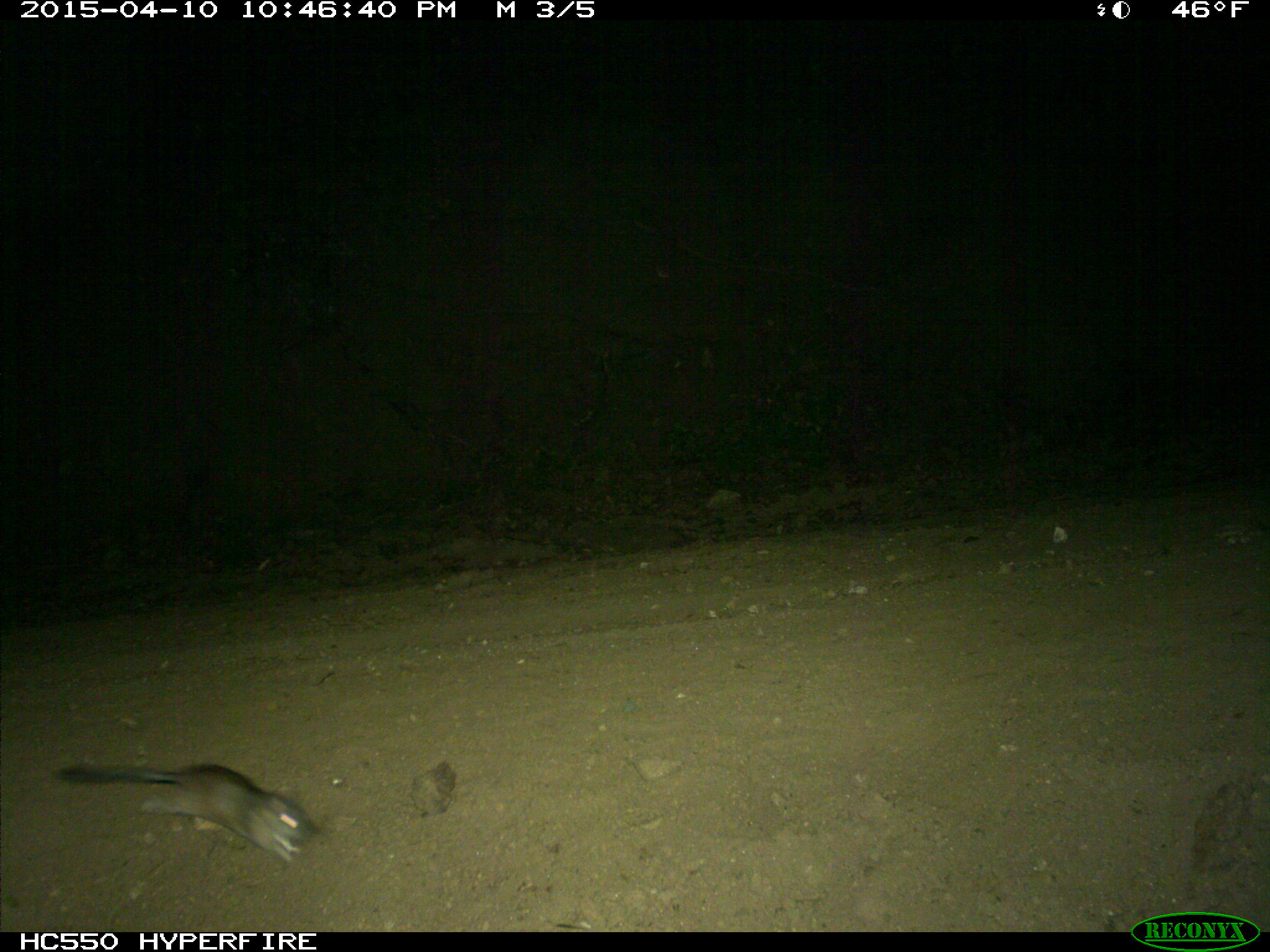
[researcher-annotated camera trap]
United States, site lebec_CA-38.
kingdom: Animalia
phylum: Chordata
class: Mammalia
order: Rodentia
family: Cricetidae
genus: Neotoma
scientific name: Neotoma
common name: pack rat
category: unidentified pack rat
Unidentified pack rat (pack rat) (Neotoma).